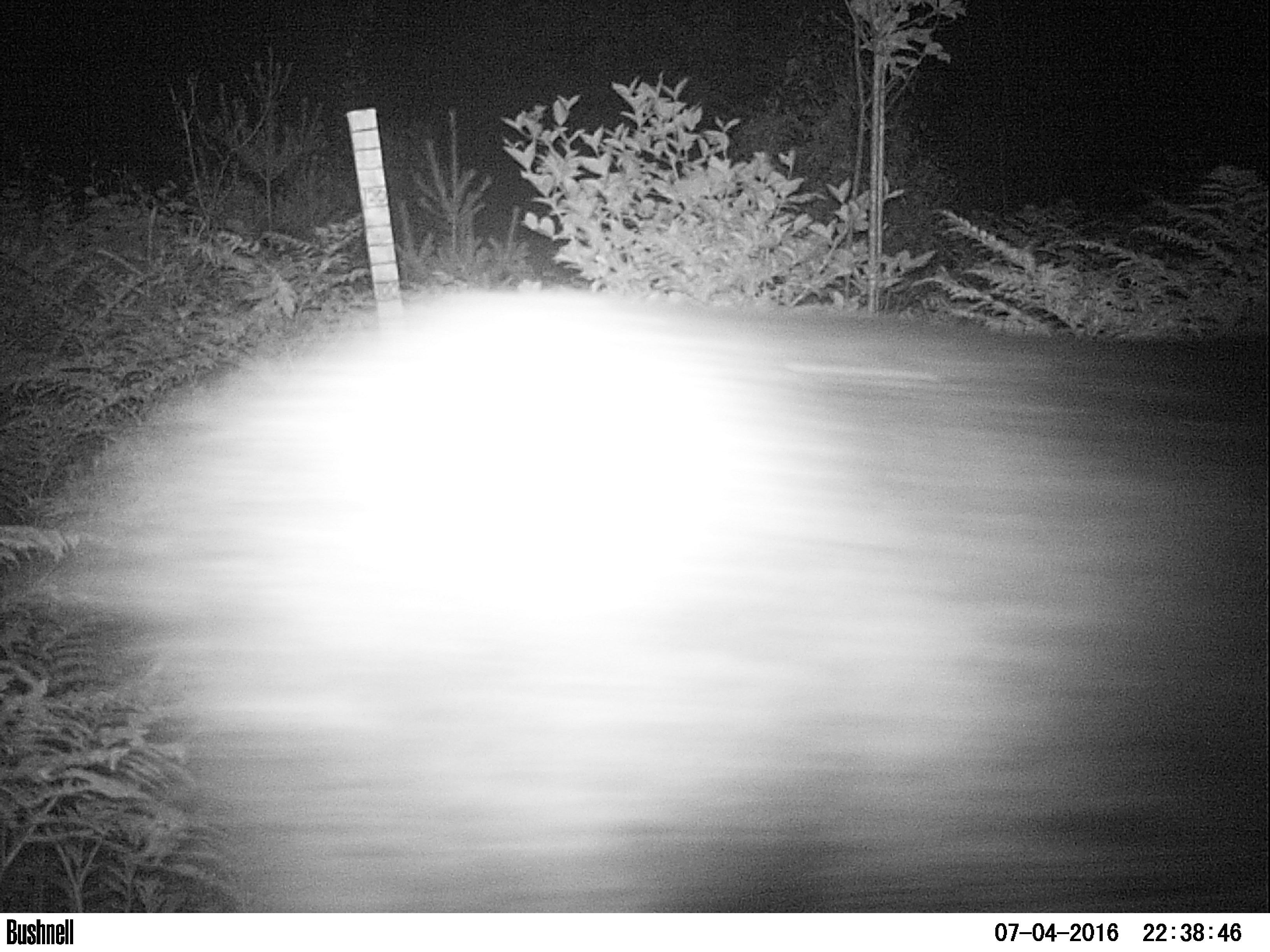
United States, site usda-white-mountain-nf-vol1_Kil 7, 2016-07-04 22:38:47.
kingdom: Animalia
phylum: Chordata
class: Mammalia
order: Artiodactyla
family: Cervidae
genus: Alces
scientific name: Alces alces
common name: moose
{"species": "moose (Alces alces)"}